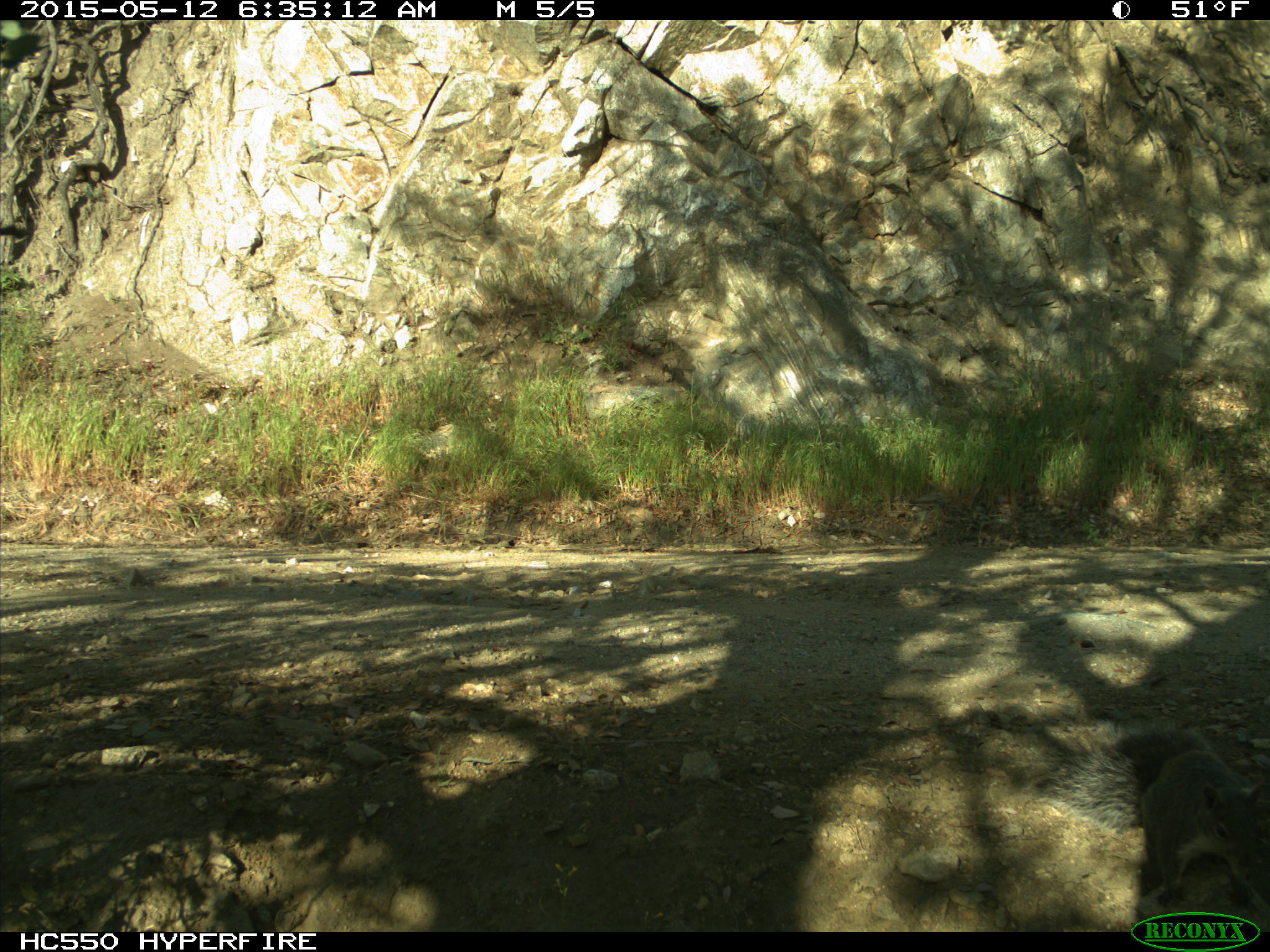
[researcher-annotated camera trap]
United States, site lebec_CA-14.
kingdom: Animalia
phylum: Chordata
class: Mammalia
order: Rodentia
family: Sciuridae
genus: Sciurus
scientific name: Sciurus carolinensis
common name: eastern gray squirrel